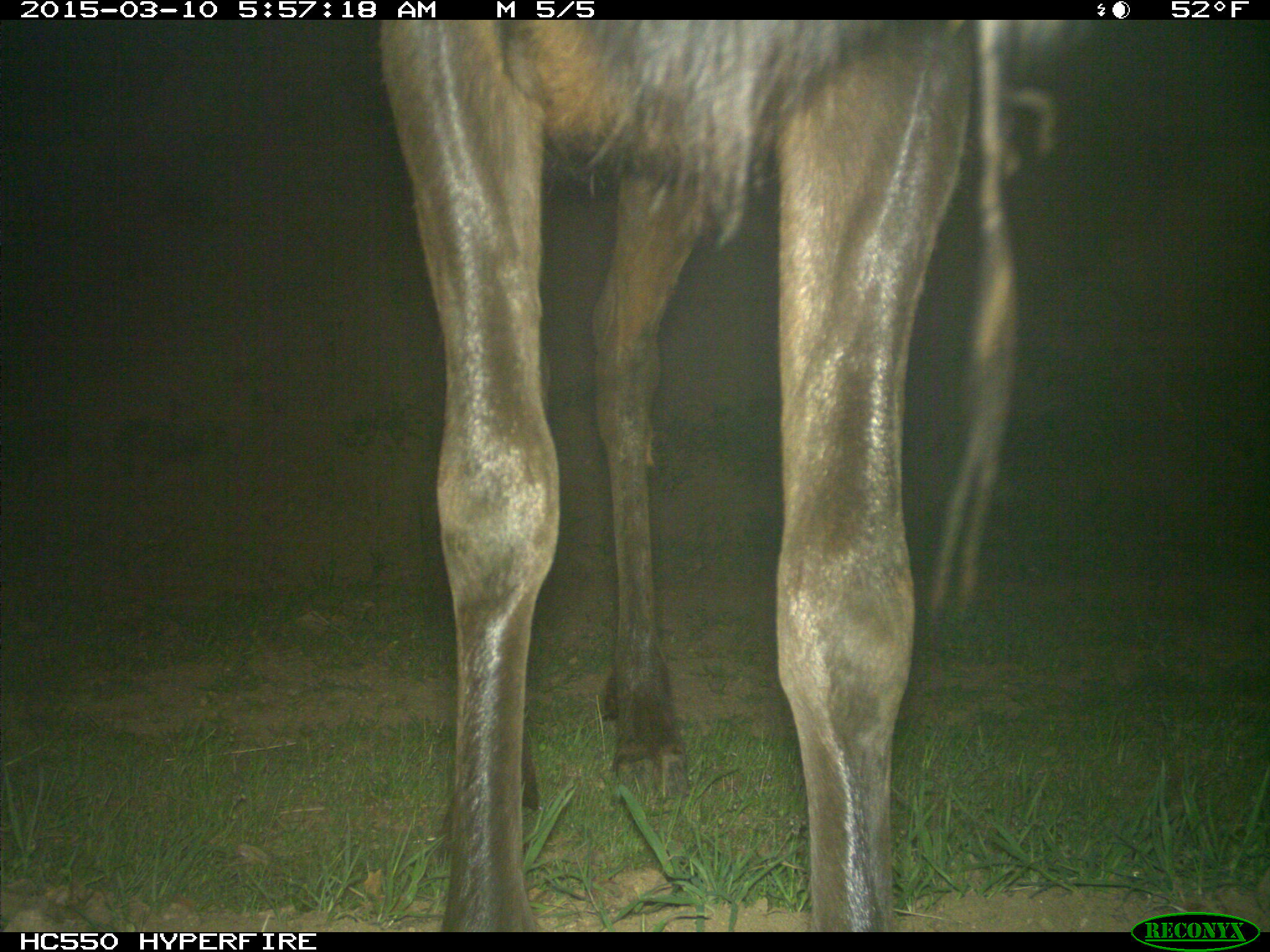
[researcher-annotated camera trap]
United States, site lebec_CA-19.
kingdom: Animalia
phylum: Chordata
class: Mammalia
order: Artiodactyla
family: Cervidae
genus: Cervus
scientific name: Cervus canadensis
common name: elk